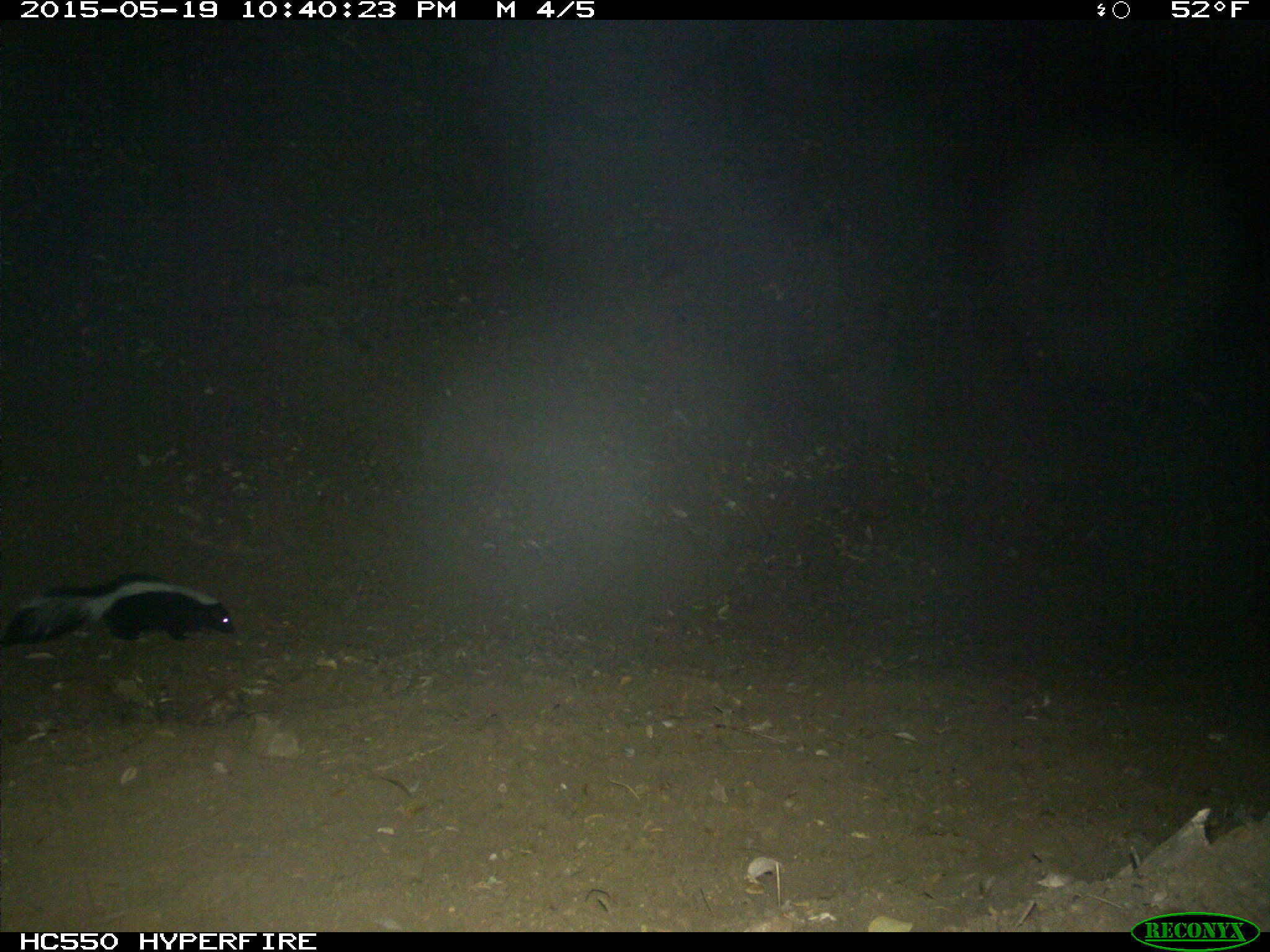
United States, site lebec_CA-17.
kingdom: Animalia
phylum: Chordata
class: Mammalia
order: Carnivora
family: Mephitidae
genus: Mephitis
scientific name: Mephitis mephitis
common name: striped skunk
Mephitis mephitis (striped skunk).